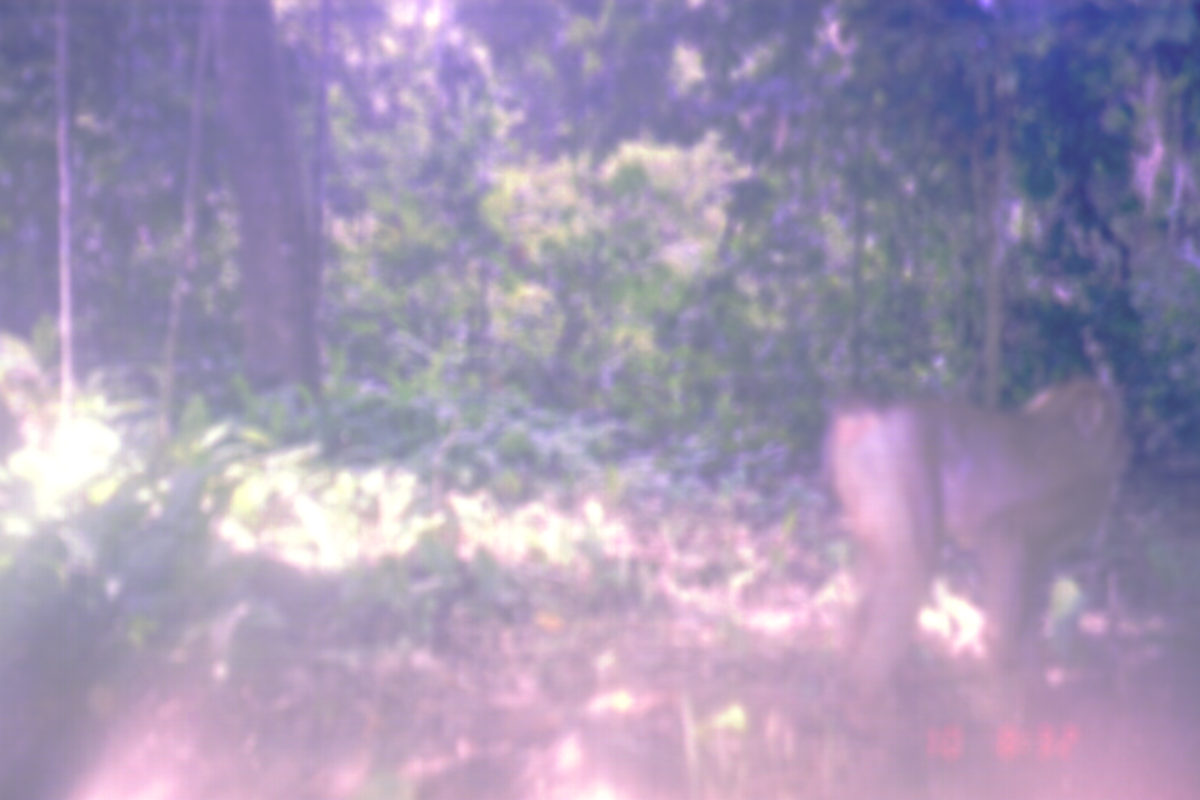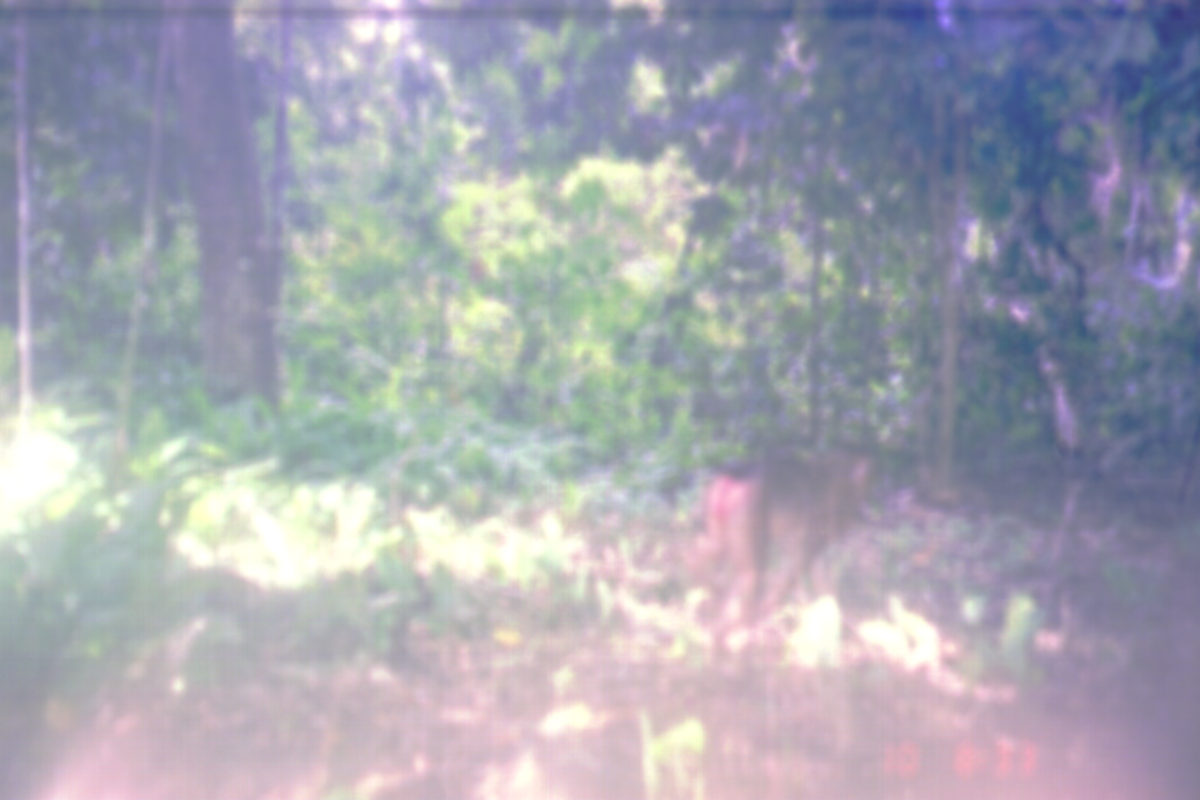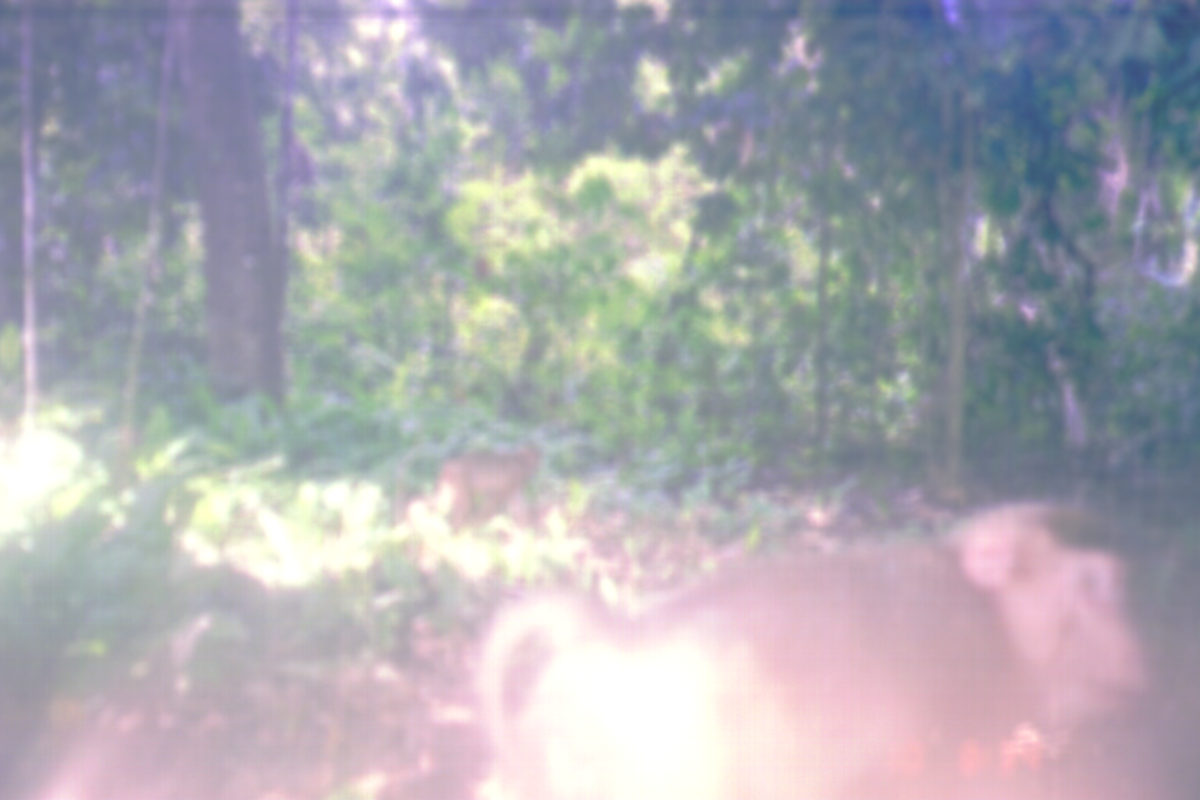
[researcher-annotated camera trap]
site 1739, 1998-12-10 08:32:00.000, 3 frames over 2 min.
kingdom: Animalia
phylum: Chordata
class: Mammalia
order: Primates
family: Cercopithecidae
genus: Macaca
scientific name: Macaca nemestrina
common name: southern pig-tailed macaque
Macaca nemestrina (southern pig-tailed macaque), count 1.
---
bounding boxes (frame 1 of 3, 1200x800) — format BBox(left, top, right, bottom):
macaca nemestrina: BBox(819, 365, 1134, 744)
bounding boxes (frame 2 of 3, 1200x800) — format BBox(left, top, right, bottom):
macaca nemestrina: BBox(676, 448, 872, 665)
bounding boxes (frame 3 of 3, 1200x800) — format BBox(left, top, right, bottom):
macaca nemestrina: BBox(457, 496, 1151, 797)